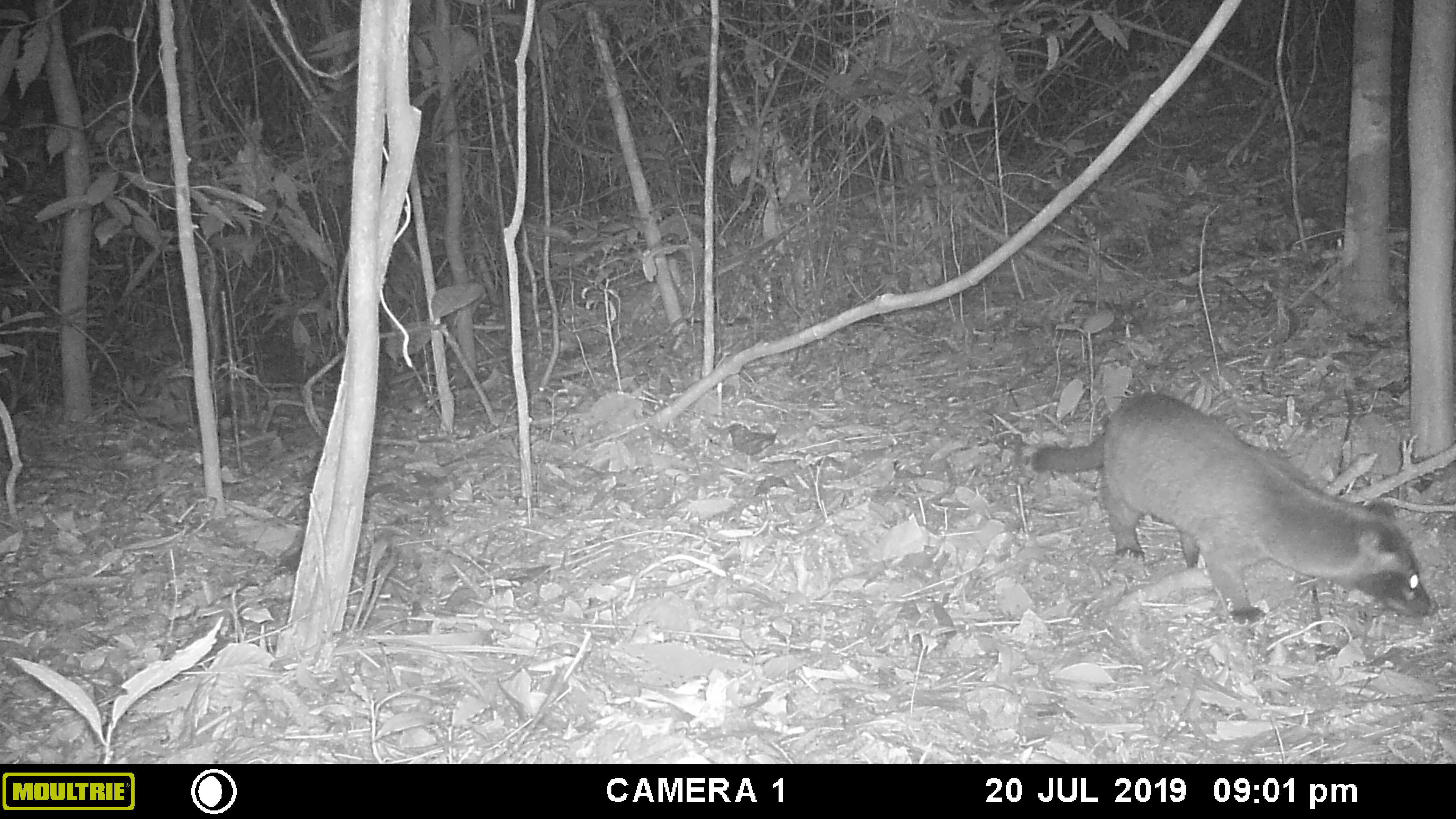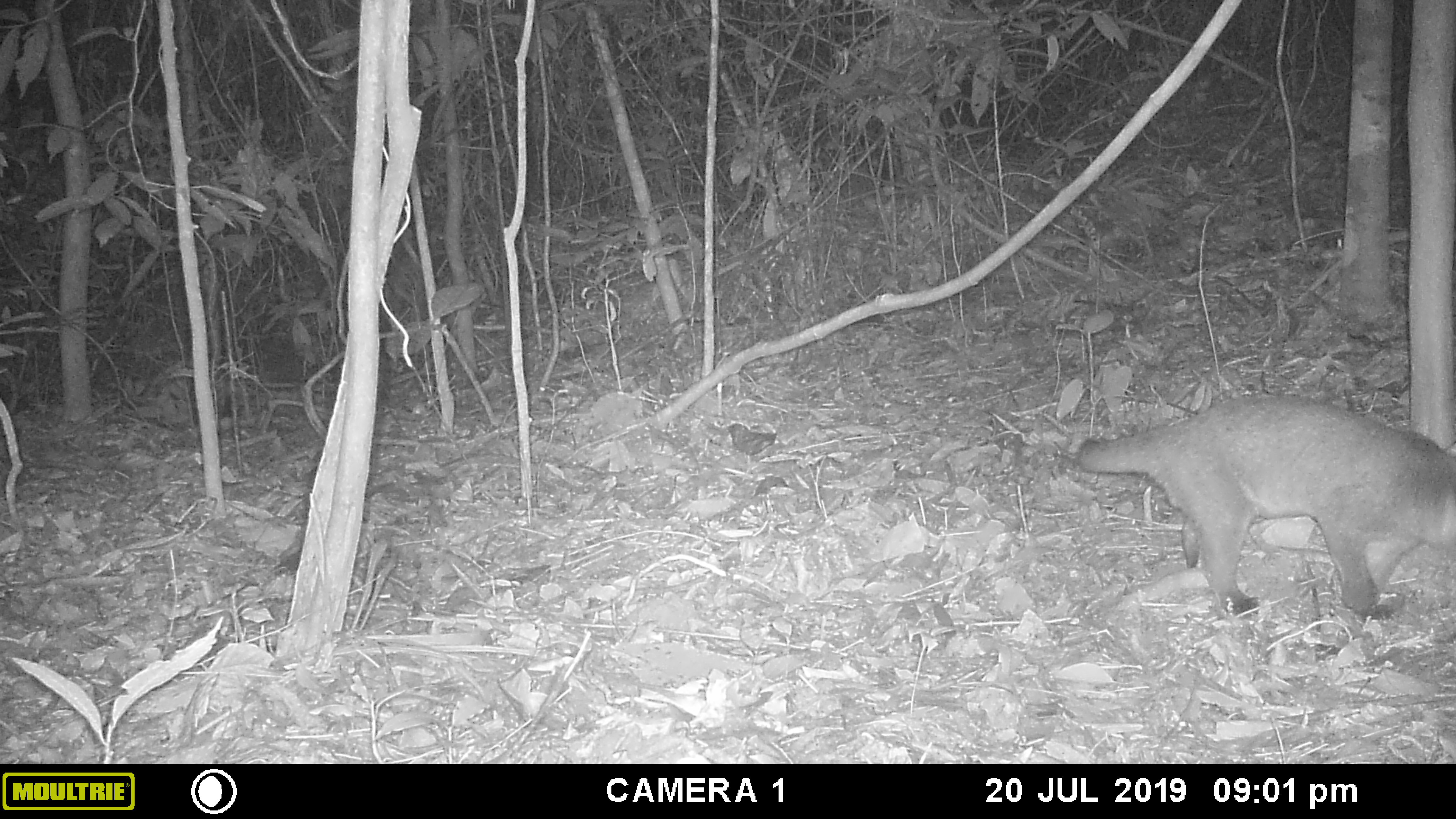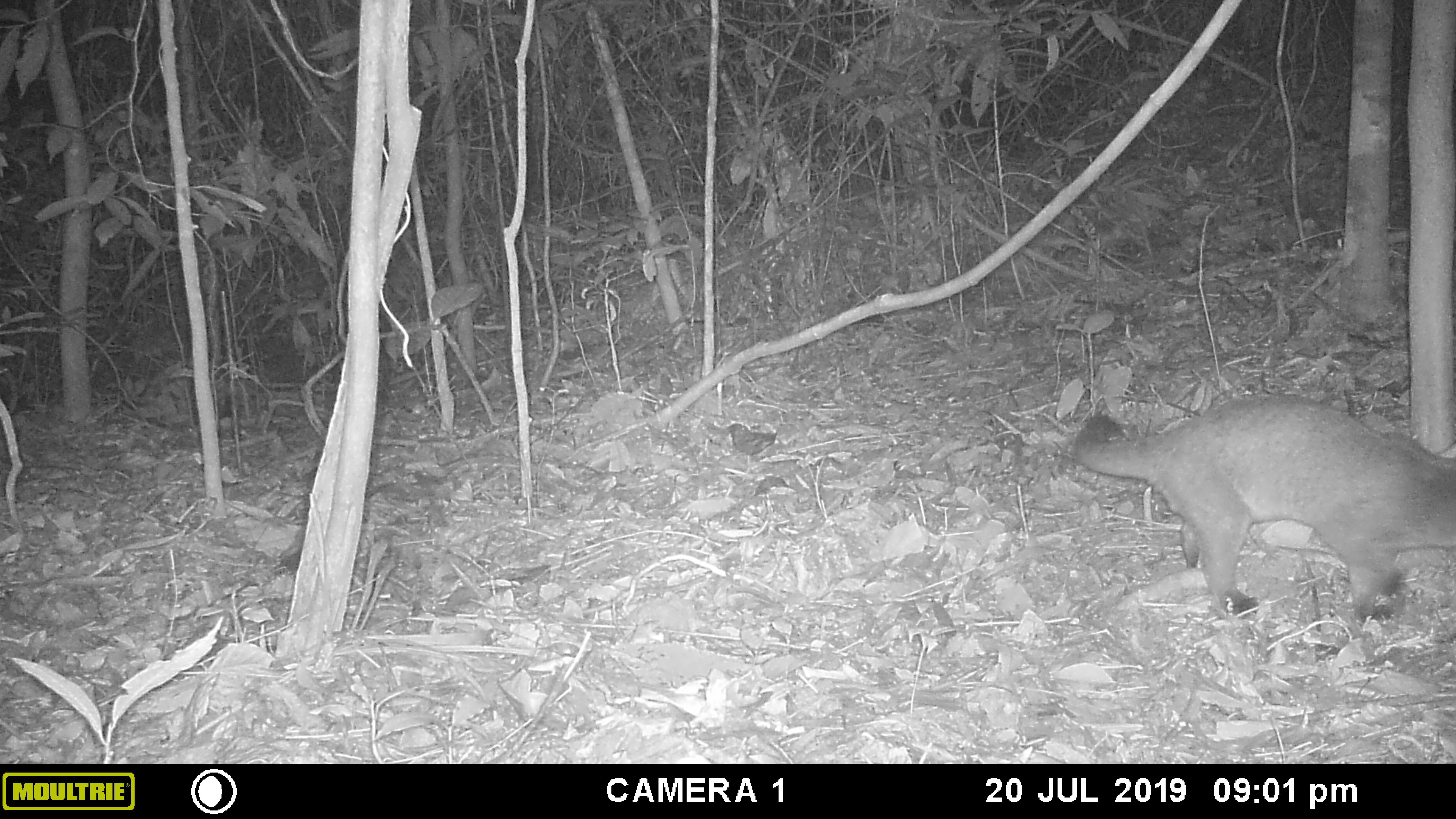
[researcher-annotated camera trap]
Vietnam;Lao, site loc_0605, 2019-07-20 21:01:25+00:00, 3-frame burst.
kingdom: Animalia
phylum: Chordata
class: Mammalia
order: Carnivora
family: Viverridae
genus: Paguma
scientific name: Paguma larvata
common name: masked palm civet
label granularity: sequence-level